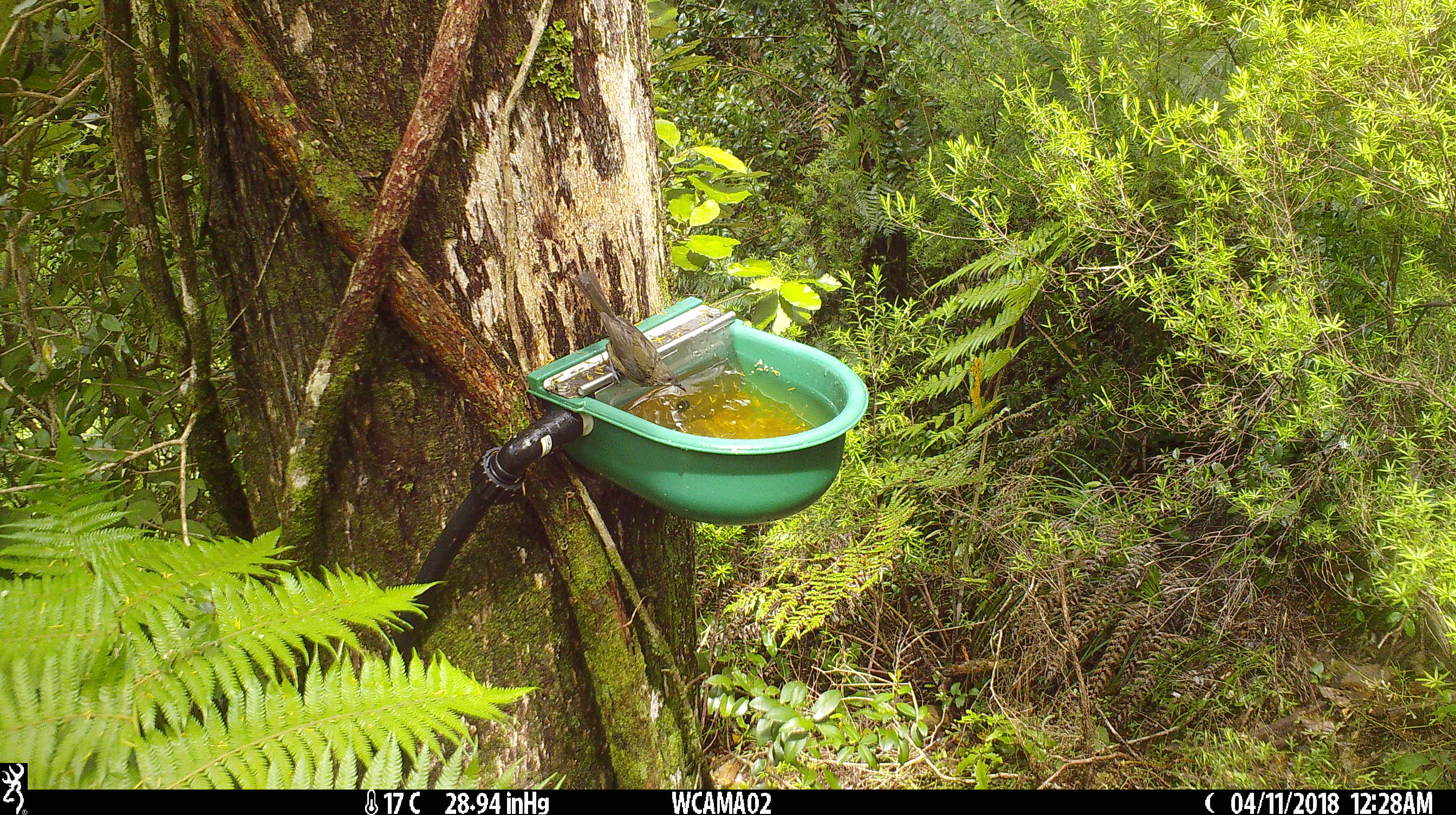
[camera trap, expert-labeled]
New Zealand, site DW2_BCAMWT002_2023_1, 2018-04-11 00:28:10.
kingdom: Animalia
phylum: Chordata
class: Aves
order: Passeriformes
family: Meliphagidae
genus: Anthornis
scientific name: Anthornis melanura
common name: new zealand bellbird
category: bellbird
Bellbird (new zealand bellbird) (Anthornis melanura).